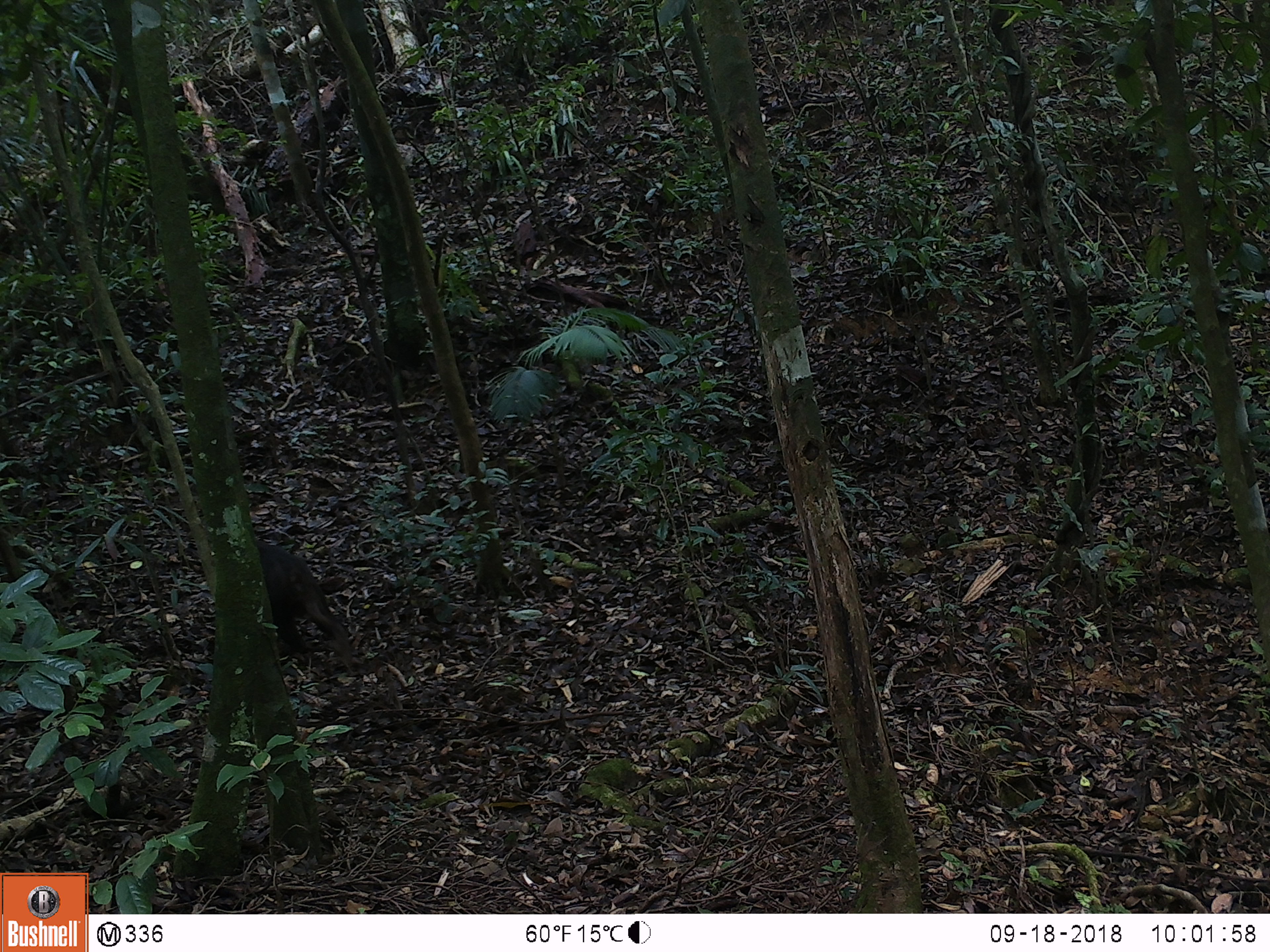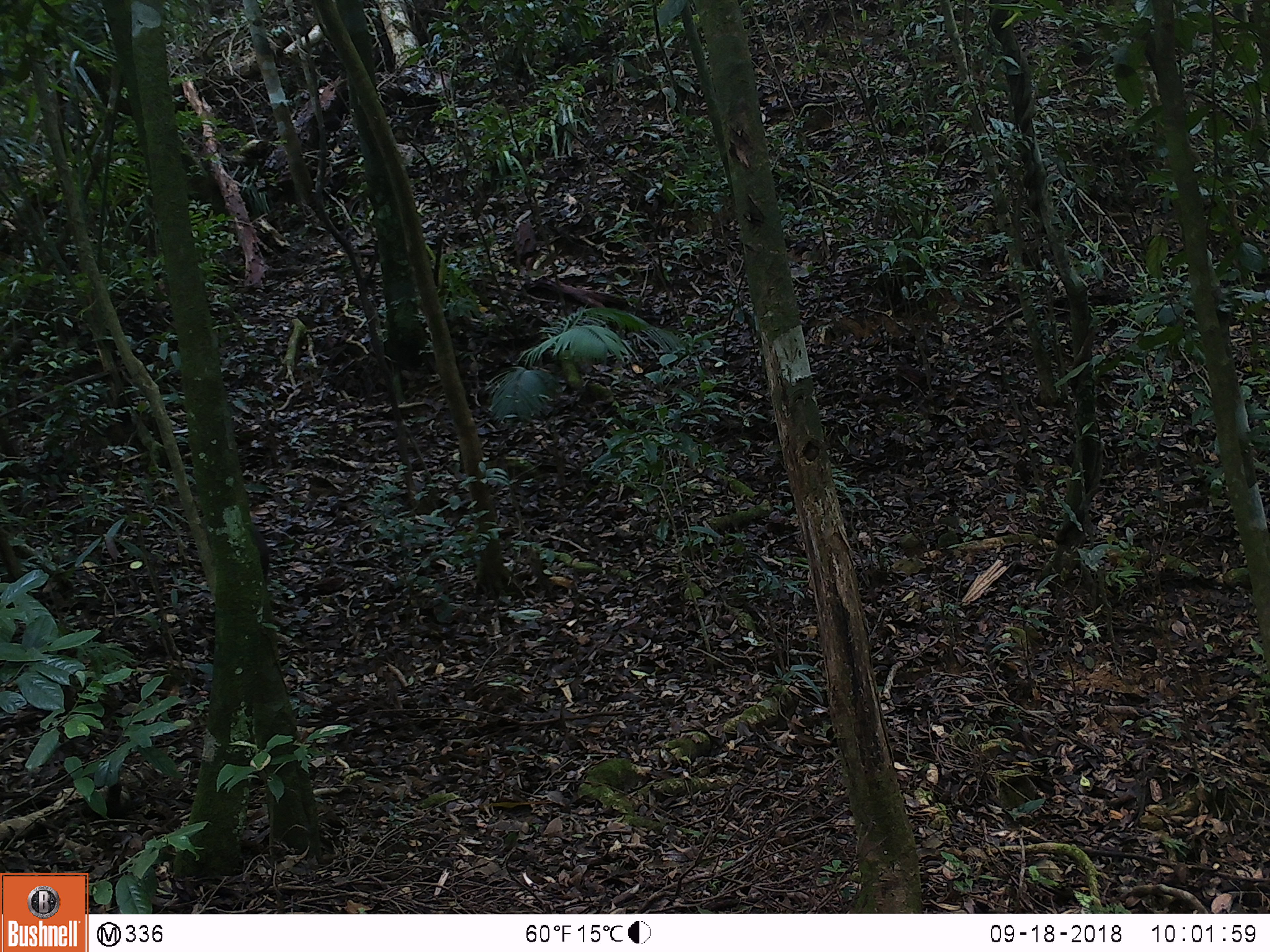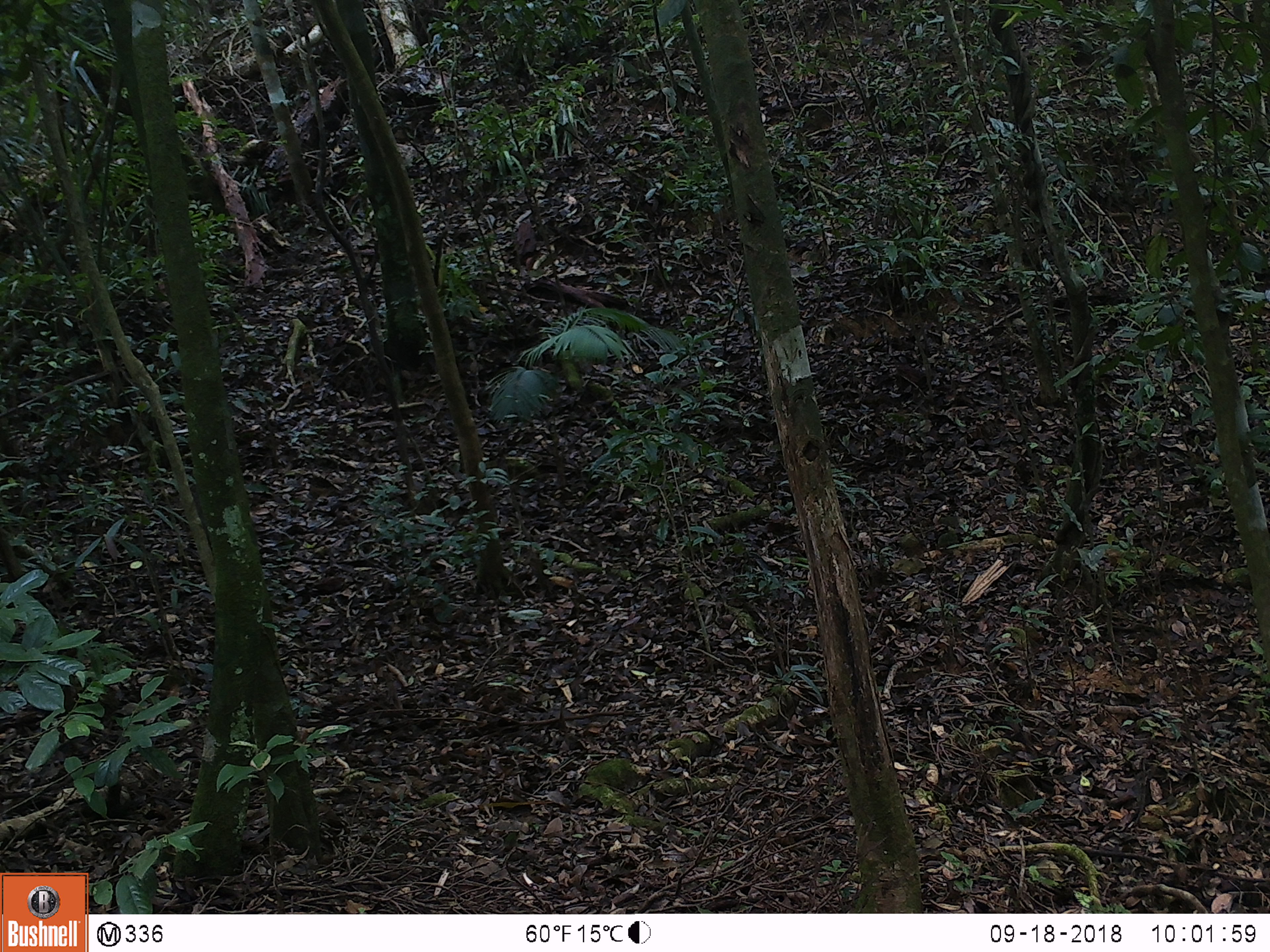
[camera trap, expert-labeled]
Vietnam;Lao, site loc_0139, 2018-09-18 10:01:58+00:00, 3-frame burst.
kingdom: Animalia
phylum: Chordata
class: Mammalia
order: Primates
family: Cercopithecidae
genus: Macaca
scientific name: Macaca arctoides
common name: stump-tailed macaque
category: stump tailed macaque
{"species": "stump tailed macaque (stump-tailed macaque) (Macaca arctoides)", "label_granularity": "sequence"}